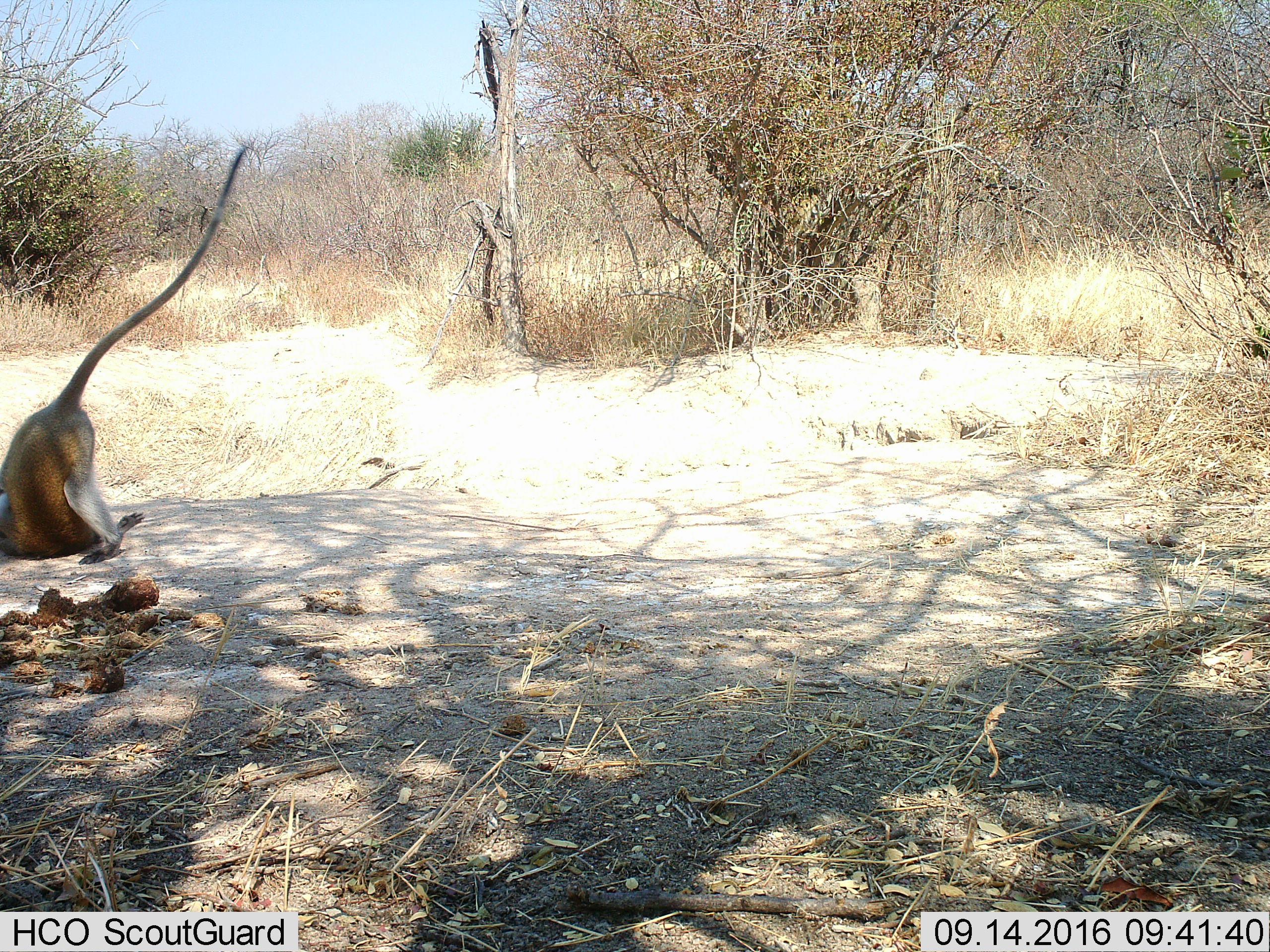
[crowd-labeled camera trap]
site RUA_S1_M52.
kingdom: Animalia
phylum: Chordata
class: Mammalia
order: Primates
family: Cercopithecidae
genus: Chlorocebus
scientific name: Chlorocebus pygerythrus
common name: vervet monkey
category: monkeyvervet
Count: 1.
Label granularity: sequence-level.